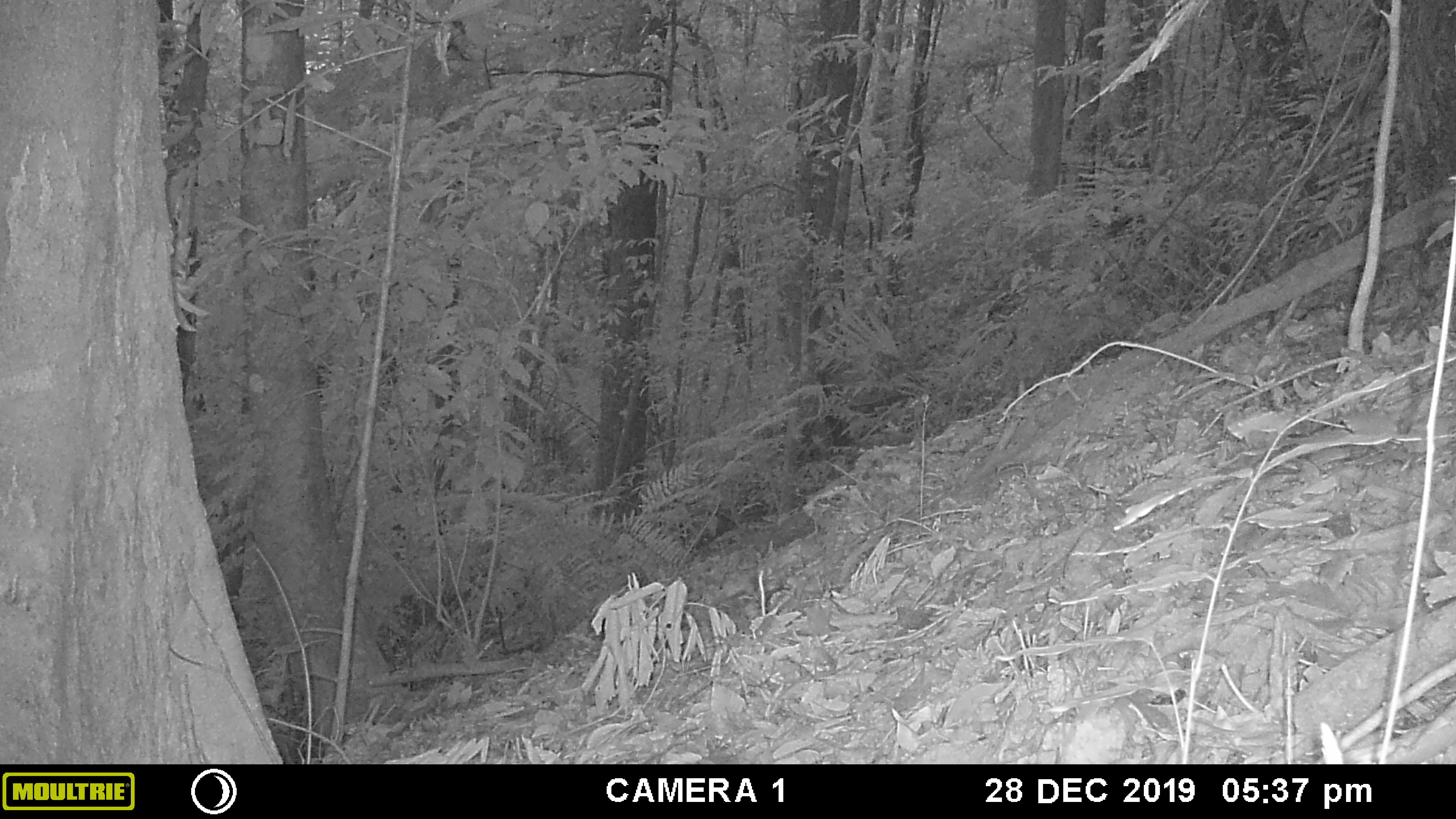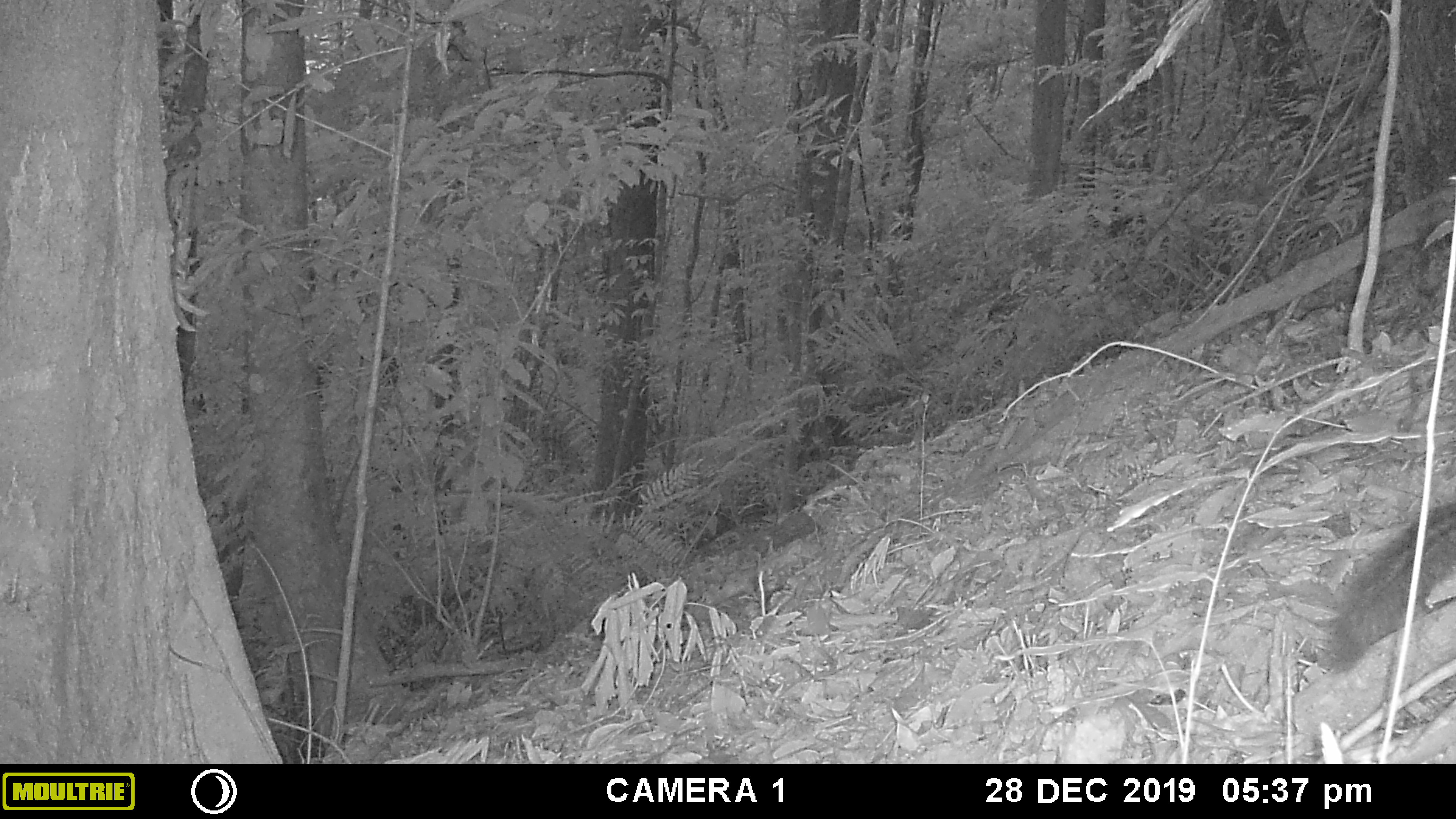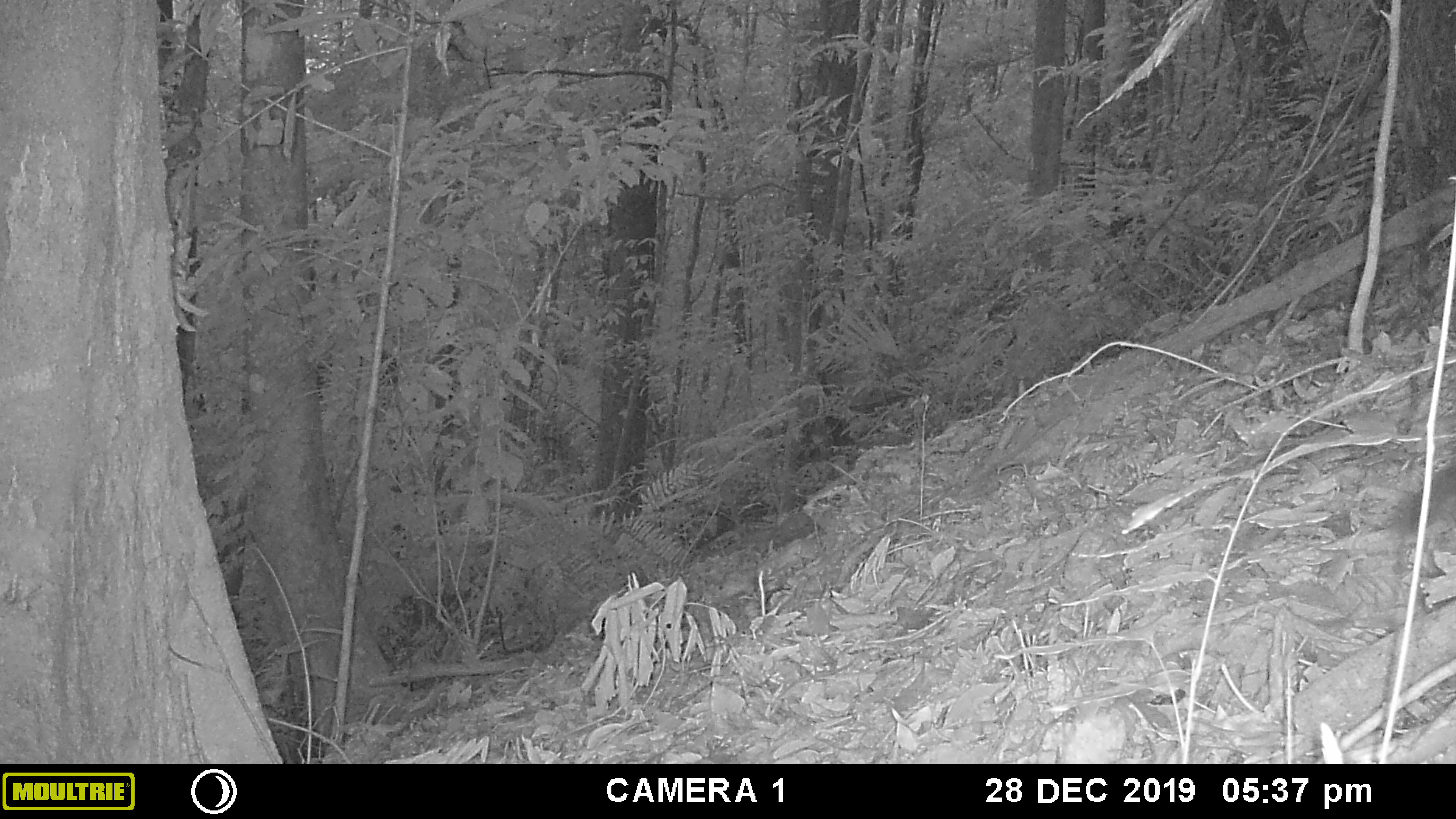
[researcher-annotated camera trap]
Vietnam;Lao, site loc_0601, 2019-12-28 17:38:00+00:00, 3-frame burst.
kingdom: Animalia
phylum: Chordata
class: Mammalia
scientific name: Mammalia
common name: mammal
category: unidentified small mammal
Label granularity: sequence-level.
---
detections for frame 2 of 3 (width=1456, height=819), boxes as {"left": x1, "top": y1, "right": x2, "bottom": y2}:
unidentified small mammal: {"left": 1324, "top": 503, "right": 1456, "bottom": 672}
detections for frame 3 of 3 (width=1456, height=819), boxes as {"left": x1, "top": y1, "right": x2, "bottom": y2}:
unidentified small mammal: {"left": 1403, "top": 464, "right": 1456, "bottom": 530}